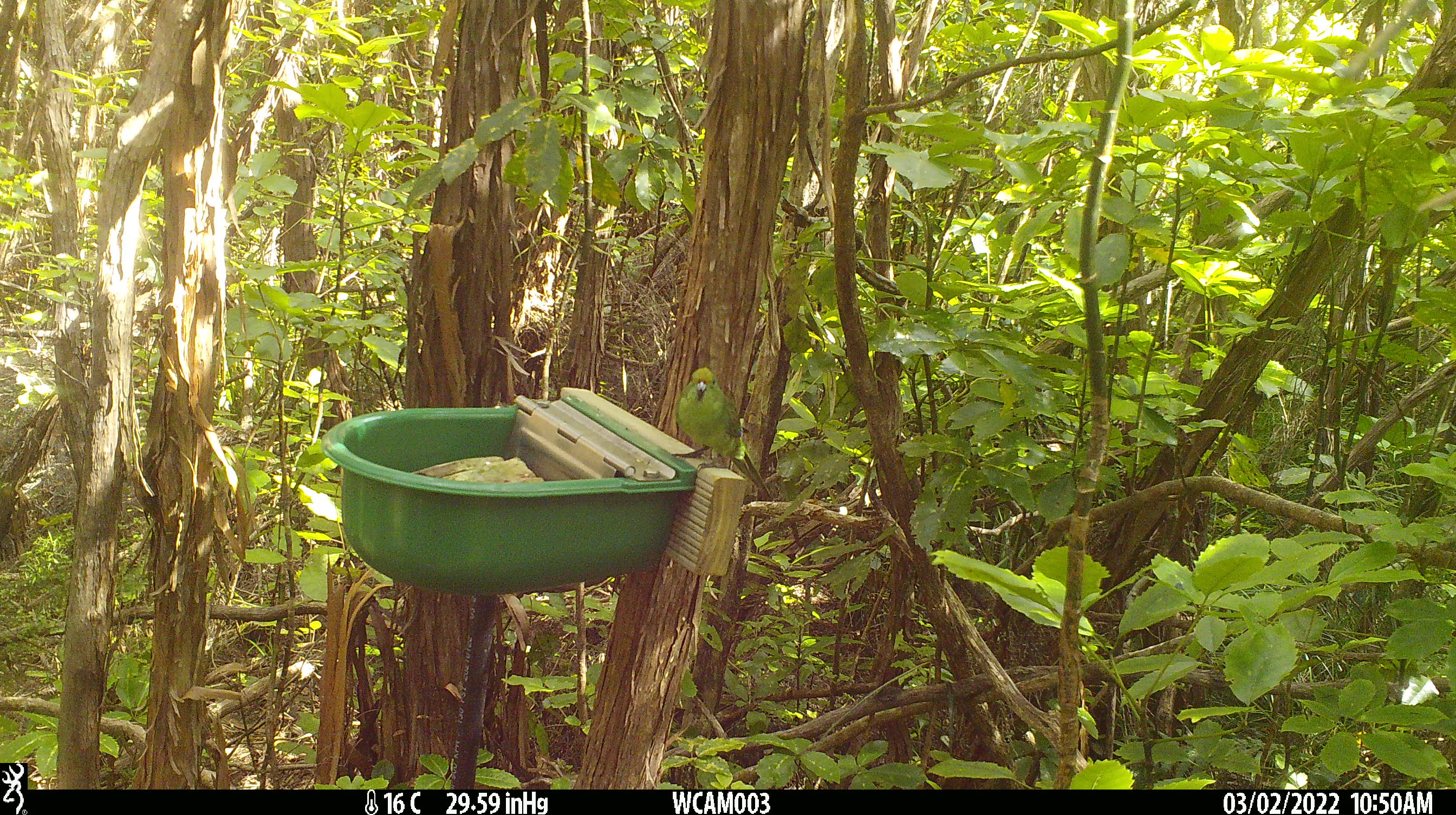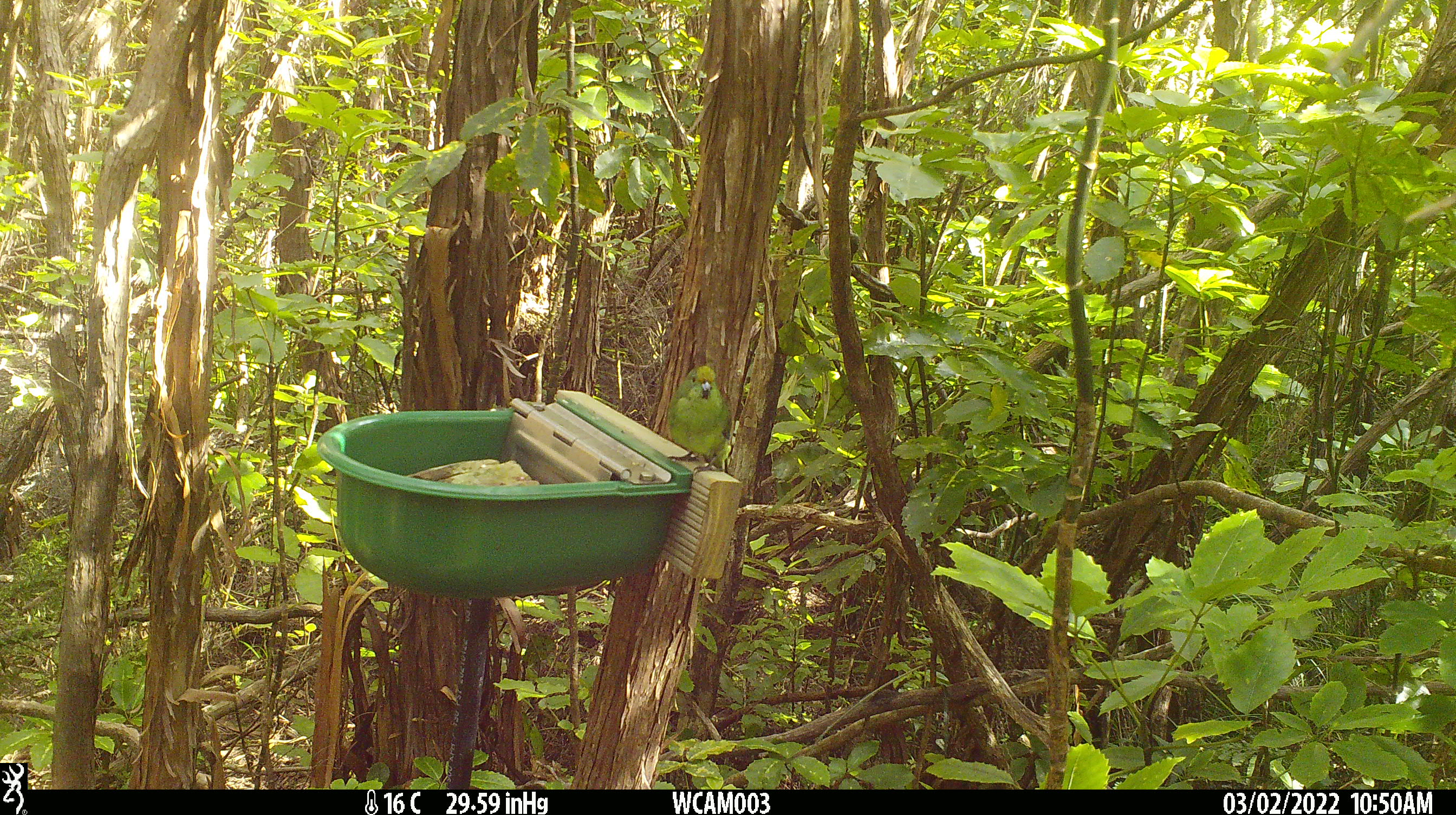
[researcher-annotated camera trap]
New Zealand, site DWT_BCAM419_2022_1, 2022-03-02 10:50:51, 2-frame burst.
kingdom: Animalia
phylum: Chordata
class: Aves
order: Psittaciformes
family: Psittaculidae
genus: Cyanoramphus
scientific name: Cyanoramphus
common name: parakeet